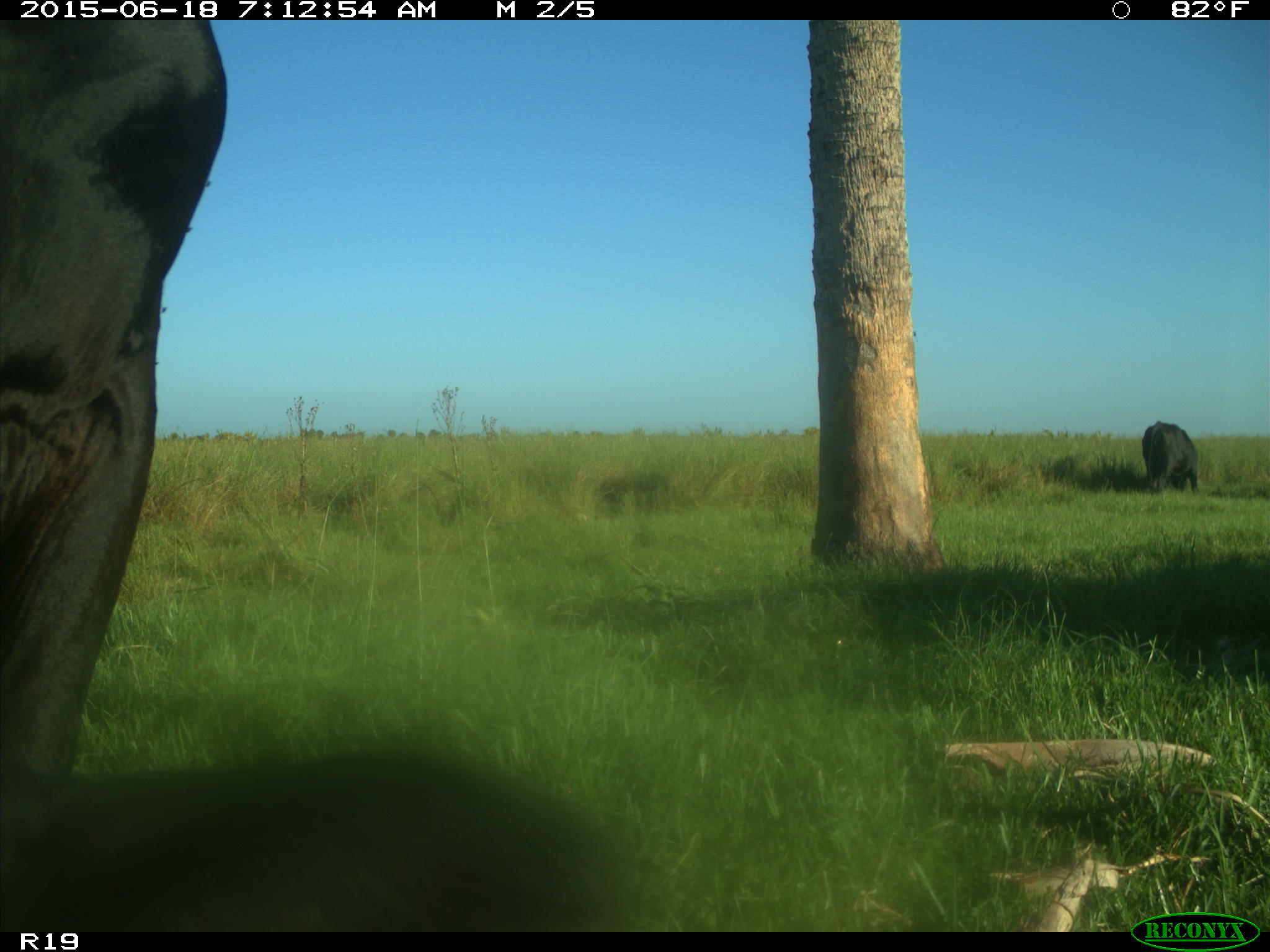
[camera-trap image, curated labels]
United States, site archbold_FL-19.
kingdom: Animalia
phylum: Chordata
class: Mammalia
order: Artiodactyla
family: Bovidae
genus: Bos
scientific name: Bos taurus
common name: domestic cow